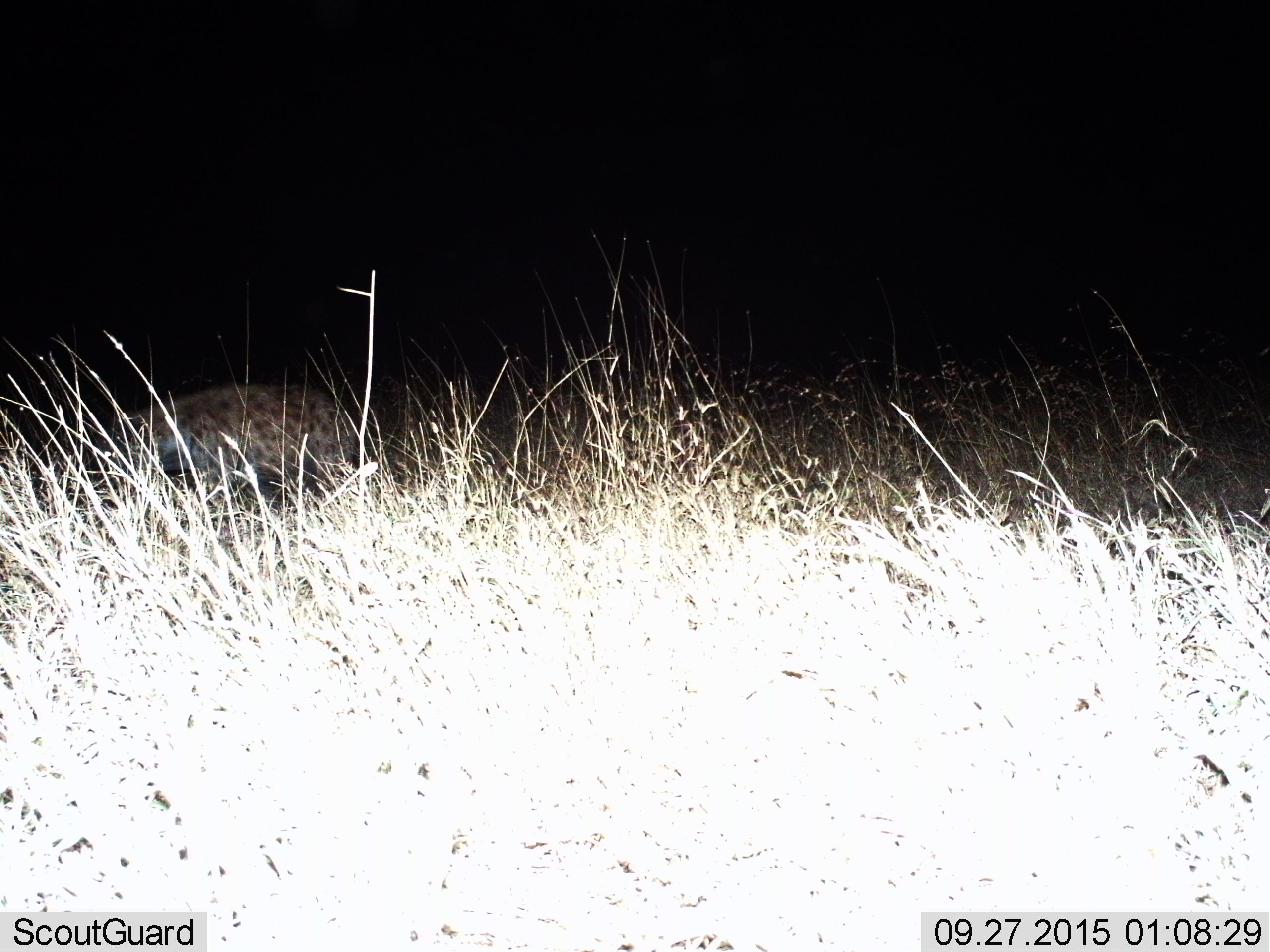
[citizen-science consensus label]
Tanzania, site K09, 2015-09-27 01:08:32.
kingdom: Animalia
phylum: Chordata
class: Mammalia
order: Carnivora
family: Hyaenidae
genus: Crocuta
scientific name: Crocuta crocuta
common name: spotted hyena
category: hyenaspotted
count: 1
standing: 33%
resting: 0%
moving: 67%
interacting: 0%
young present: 0%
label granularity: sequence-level